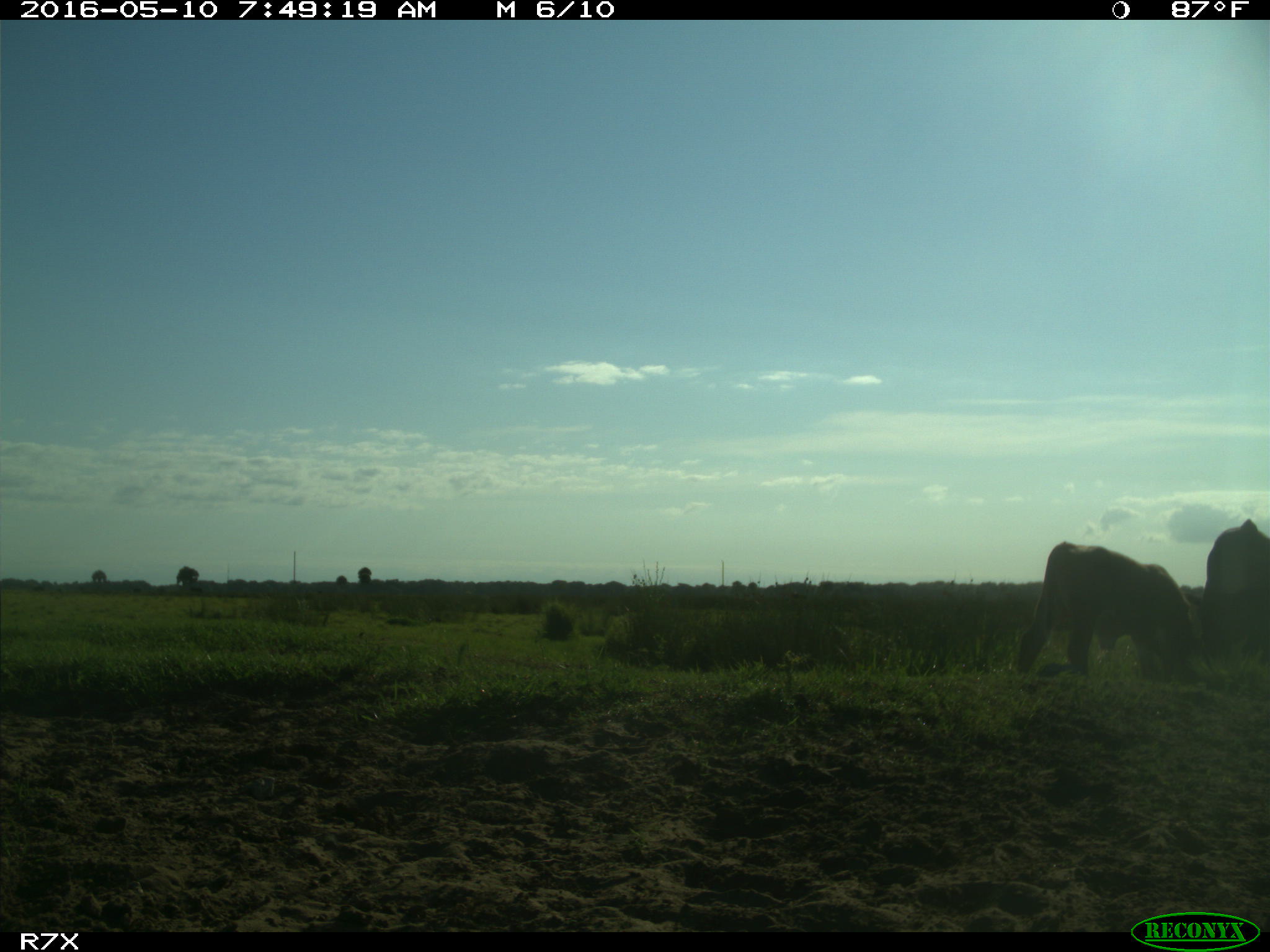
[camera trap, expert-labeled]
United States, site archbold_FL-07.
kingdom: Animalia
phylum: Chordata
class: Mammalia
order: Artiodactyla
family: Bovidae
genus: Bos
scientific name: Bos taurus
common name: domestic cow